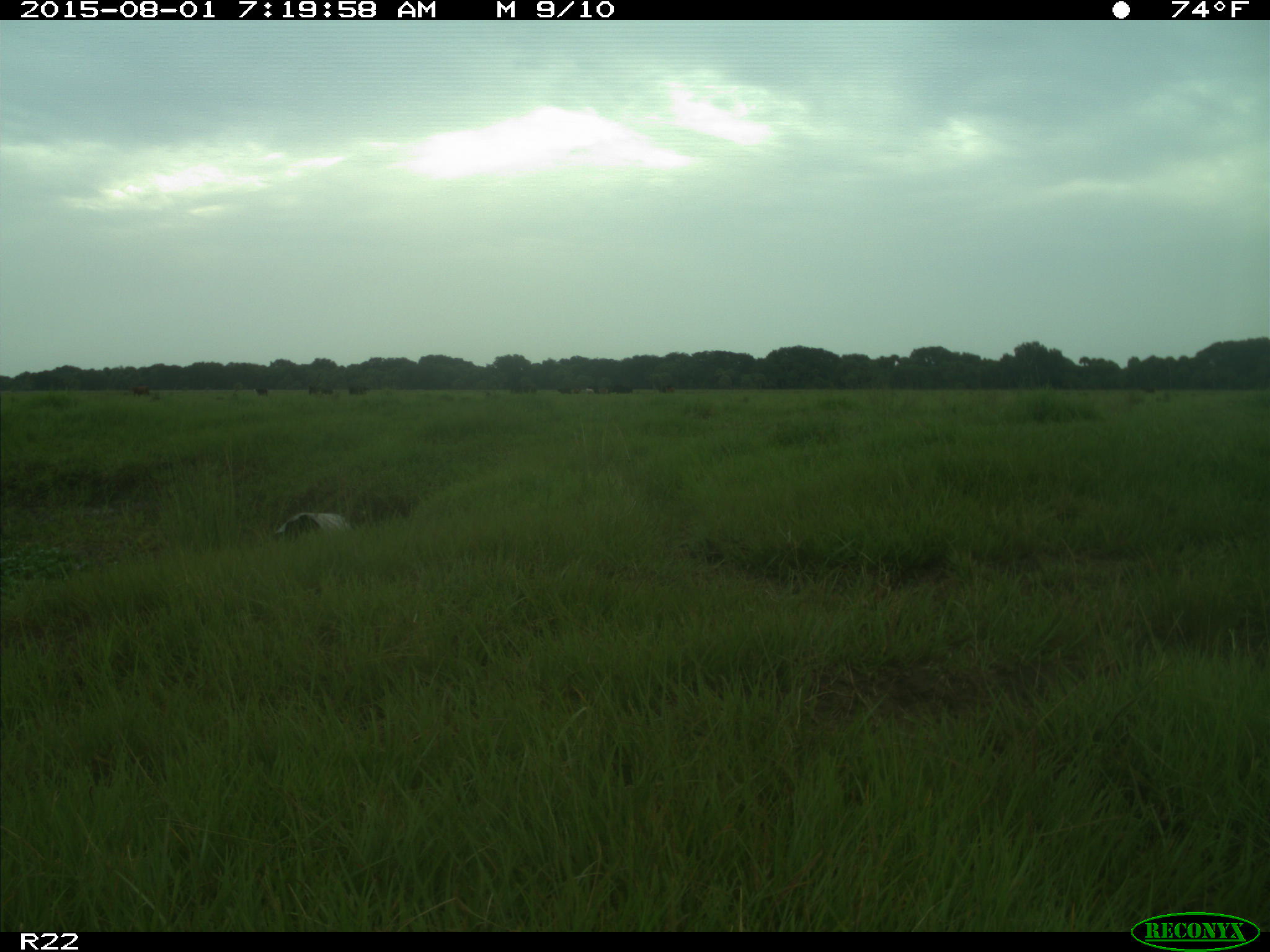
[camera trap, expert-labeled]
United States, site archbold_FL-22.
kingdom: Animalia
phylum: Chordata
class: Mammalia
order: Artiodactyla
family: Bovidae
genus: Bos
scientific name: Bos taurus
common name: domestic cow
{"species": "Bos taurus (domestic cow)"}